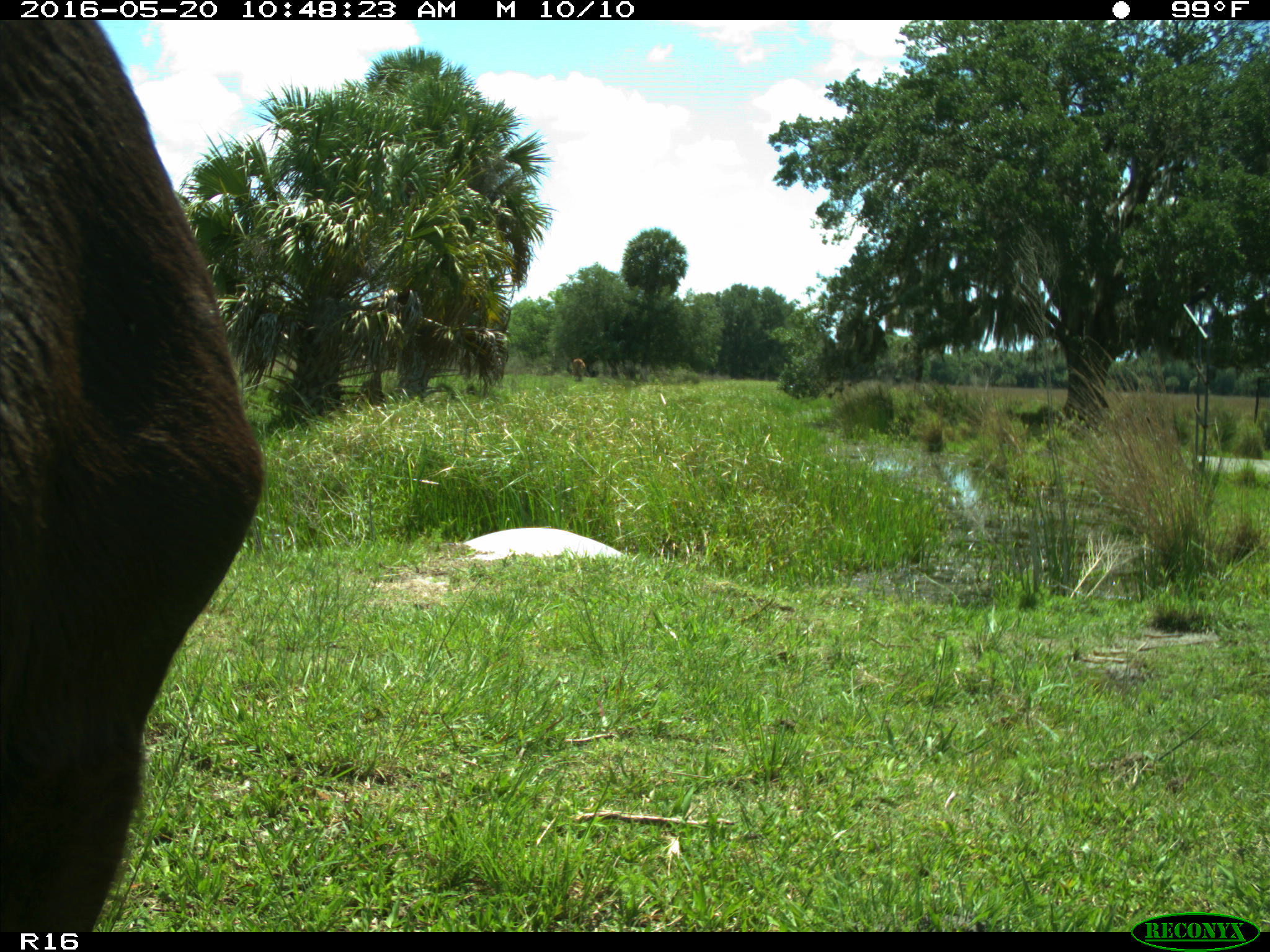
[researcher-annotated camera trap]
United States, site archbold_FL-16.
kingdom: Animalia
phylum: Chordata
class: Mammalia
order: Artiodactyla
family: Bovidae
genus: Bos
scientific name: Bos taurus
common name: domestic cow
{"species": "Bos taurus (domestic cow)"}